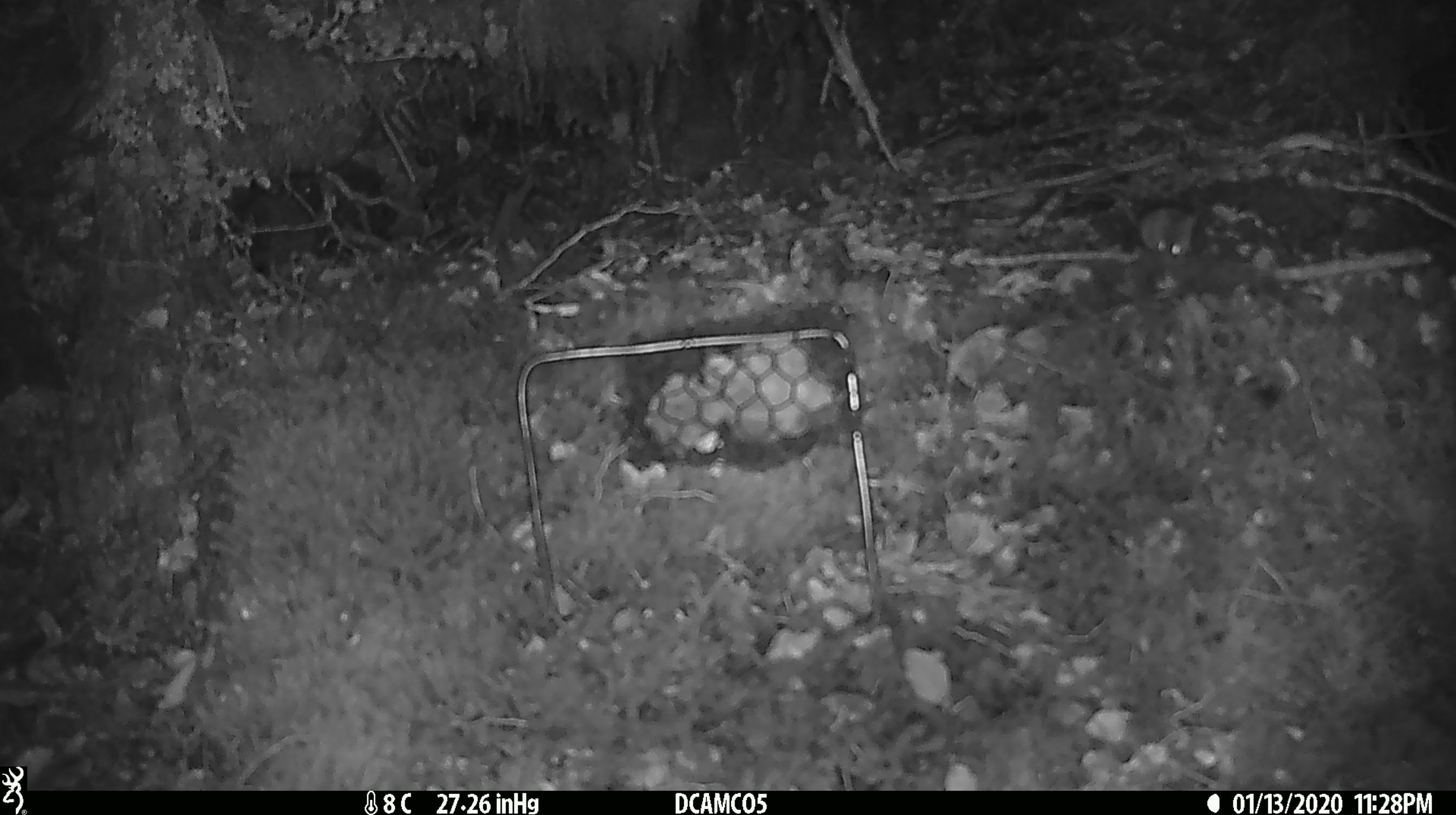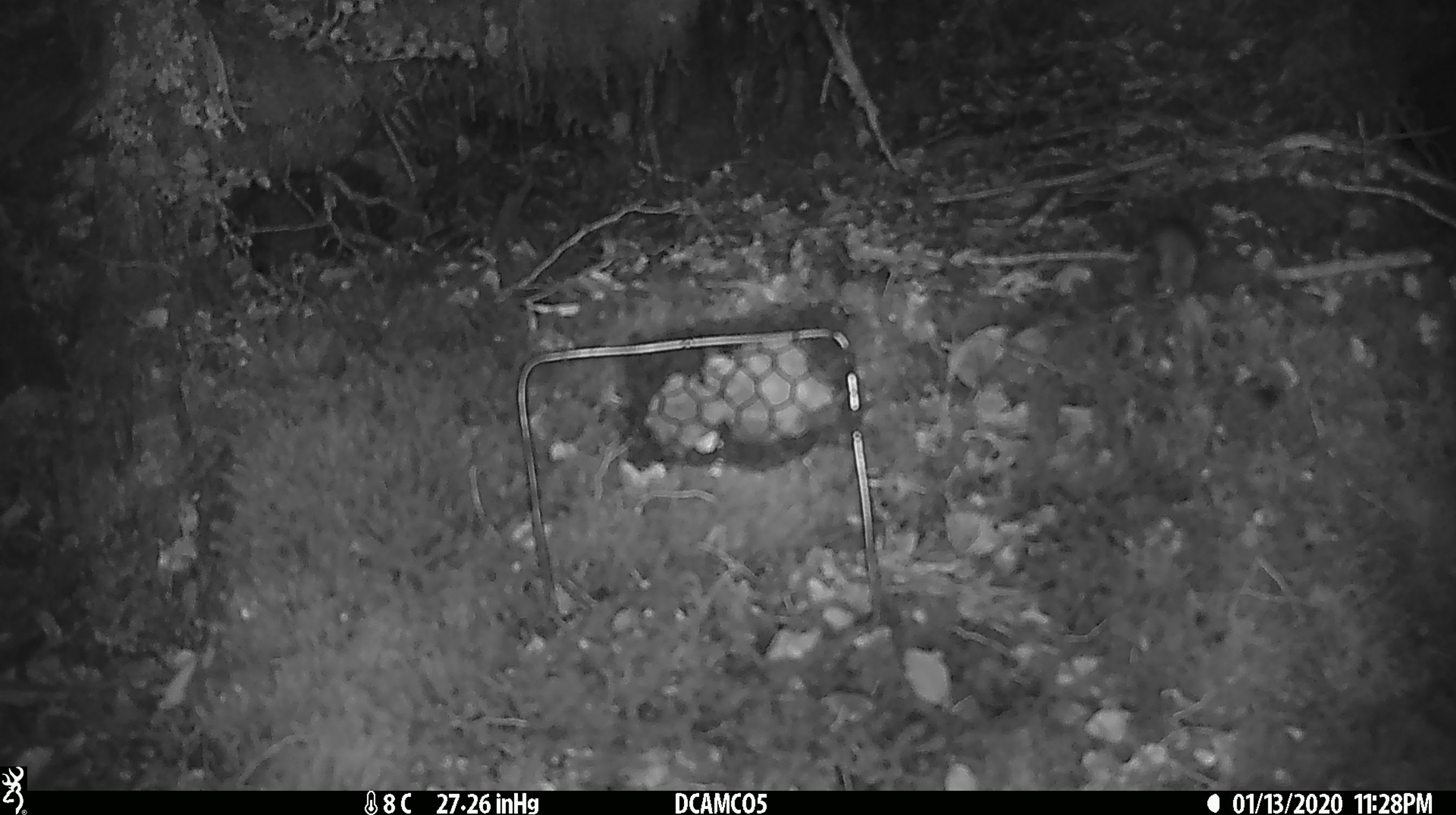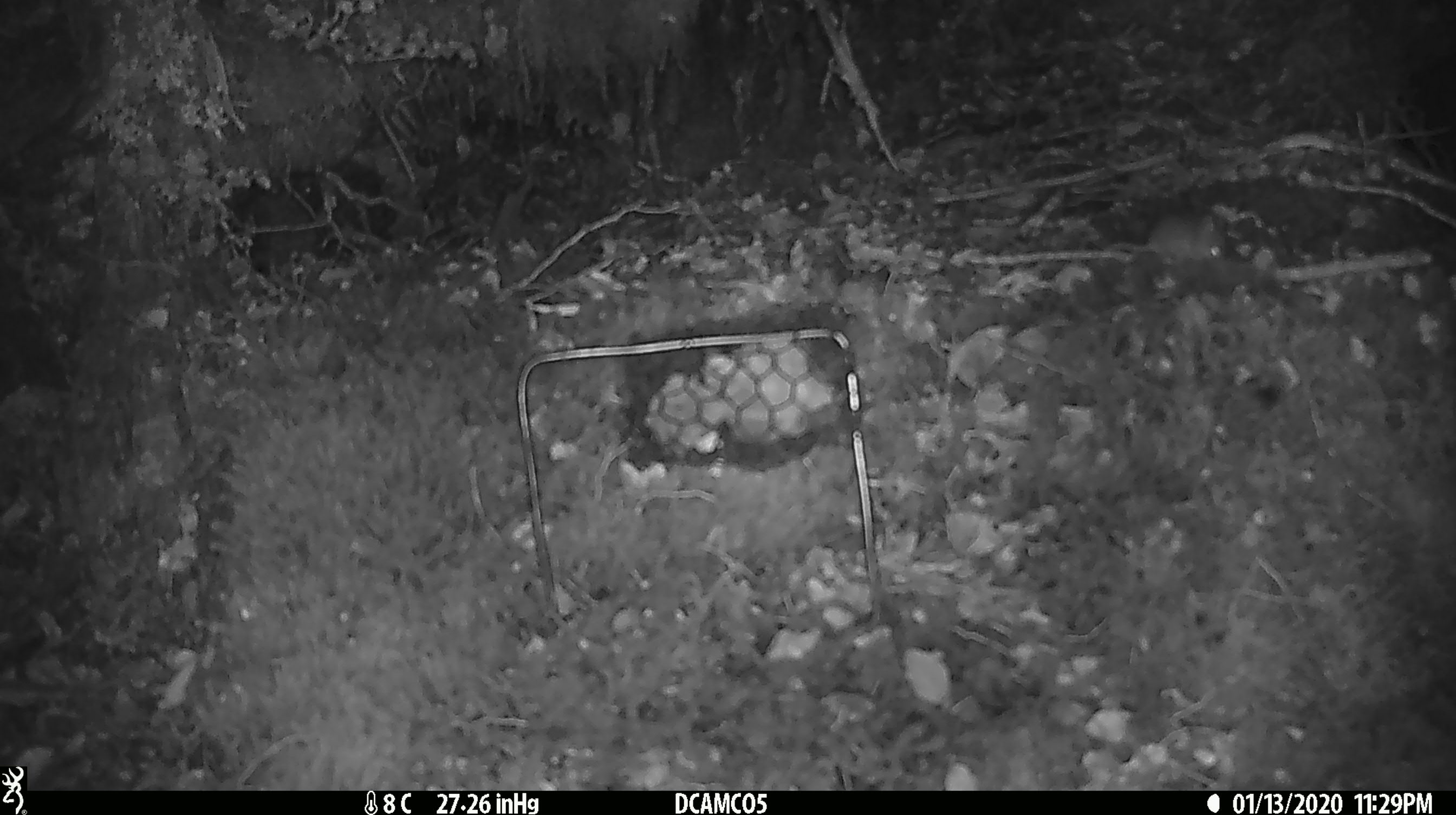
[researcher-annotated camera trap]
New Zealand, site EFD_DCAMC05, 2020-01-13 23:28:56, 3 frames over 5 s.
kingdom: Animalia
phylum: Chordata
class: Mammalia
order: Rodentia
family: Muridae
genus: Mus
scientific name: Mus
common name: mouse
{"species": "mouse (Mus)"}